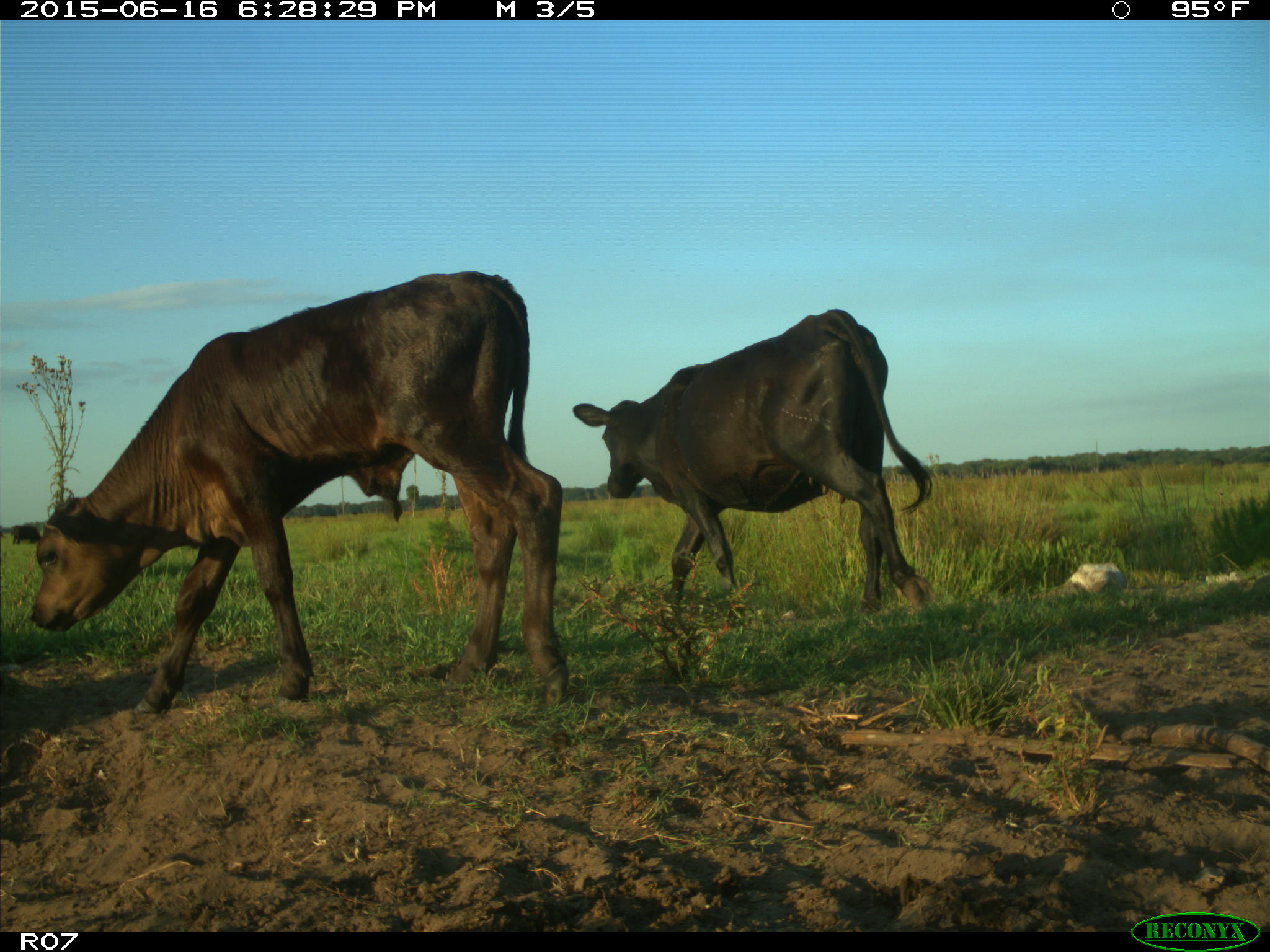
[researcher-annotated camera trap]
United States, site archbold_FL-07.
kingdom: Animalia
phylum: Chordata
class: Mammalia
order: Artiodactyla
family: Bovidae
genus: Bos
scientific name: Bos taurus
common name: domestic cow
Bos taurus (domestic cow).